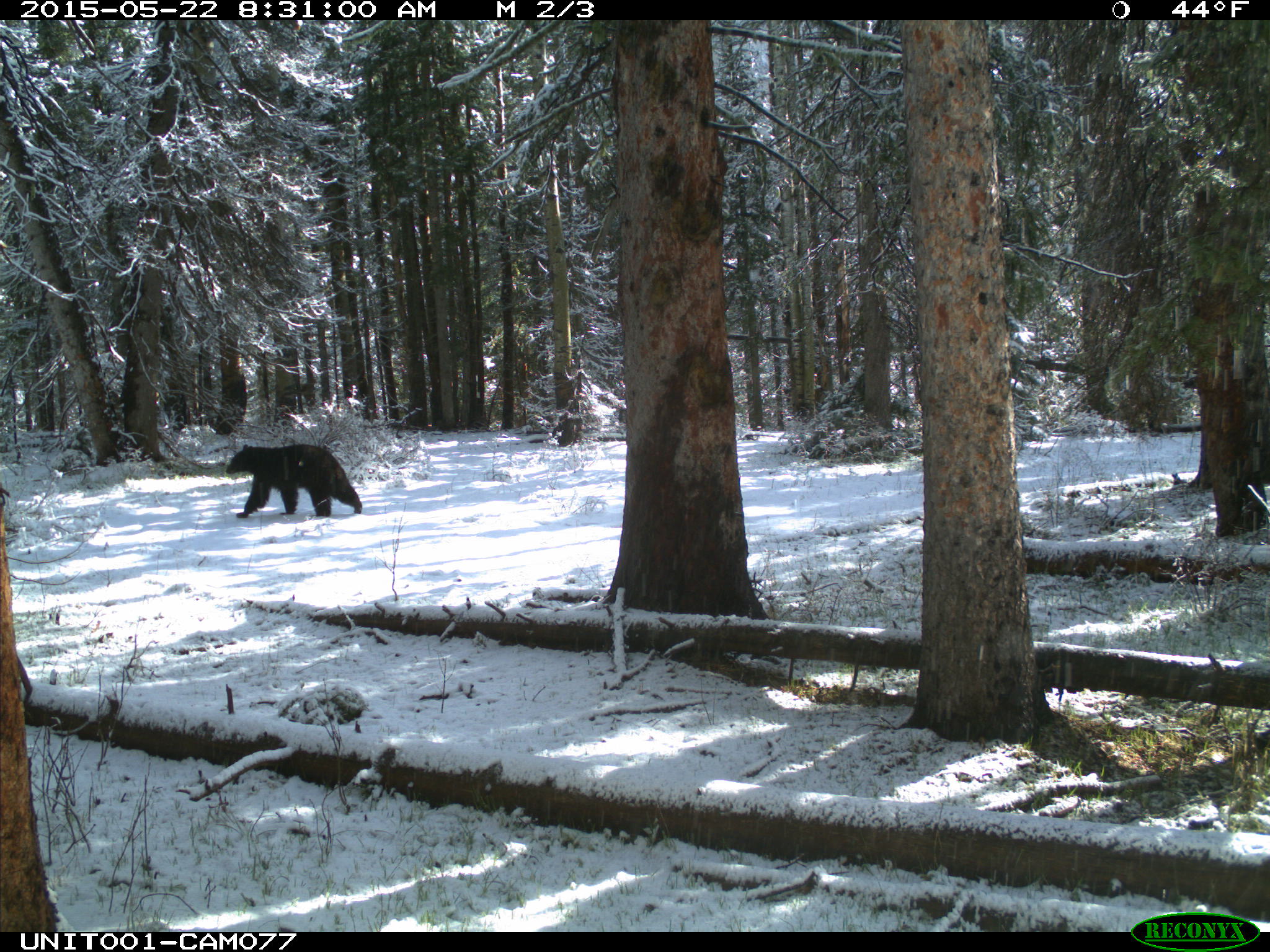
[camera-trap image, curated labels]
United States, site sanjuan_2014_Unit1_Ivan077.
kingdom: Animalia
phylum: Chordata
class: Mammalia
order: Carnivora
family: Ursidae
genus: Ursus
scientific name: Ursus americanus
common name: american black bear